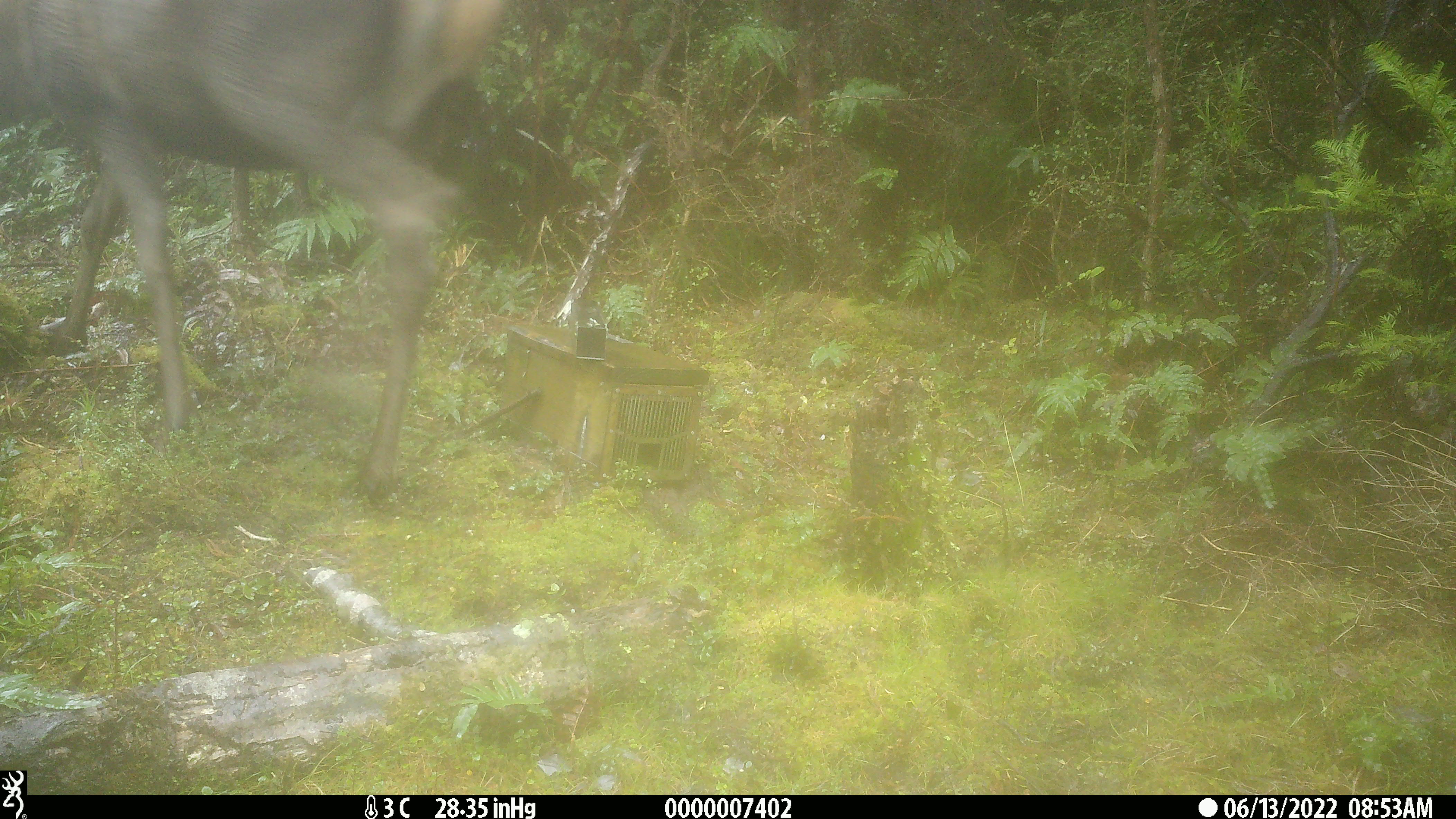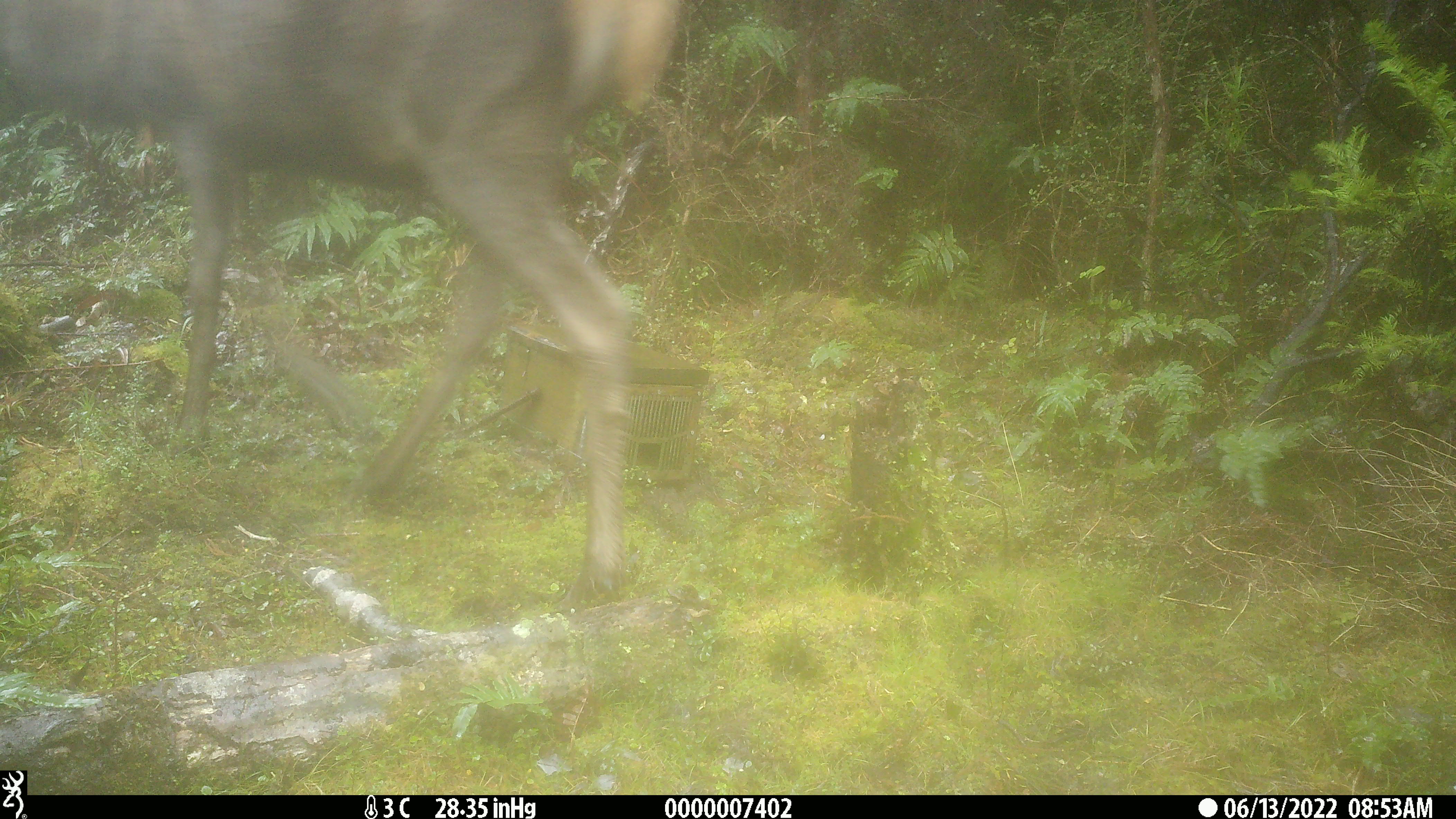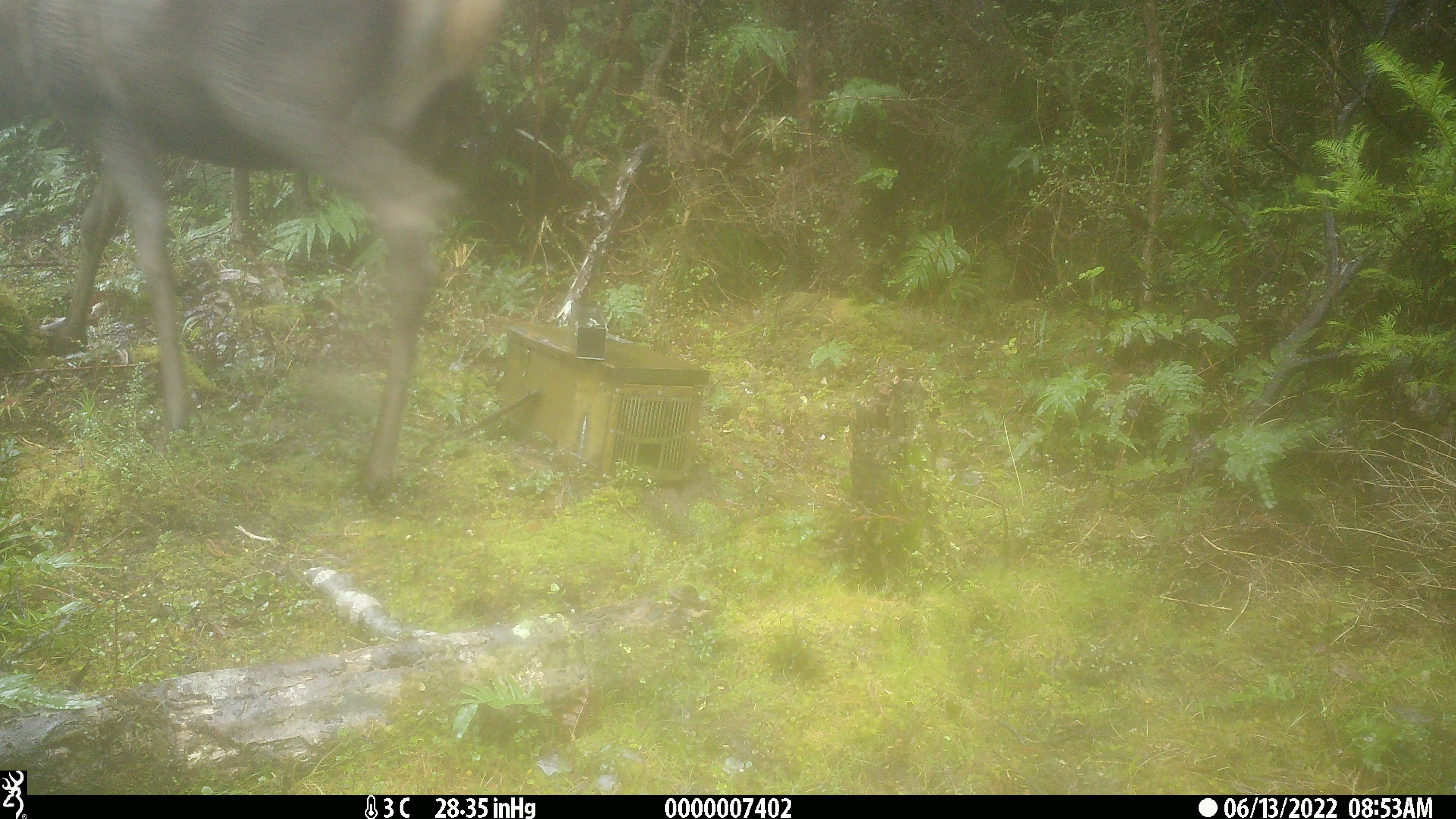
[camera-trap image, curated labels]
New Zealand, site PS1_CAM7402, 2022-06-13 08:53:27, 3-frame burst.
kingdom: Animalia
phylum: Chordata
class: Mammalia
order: Artiodactyla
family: Cervidae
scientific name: Cervidae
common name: deer